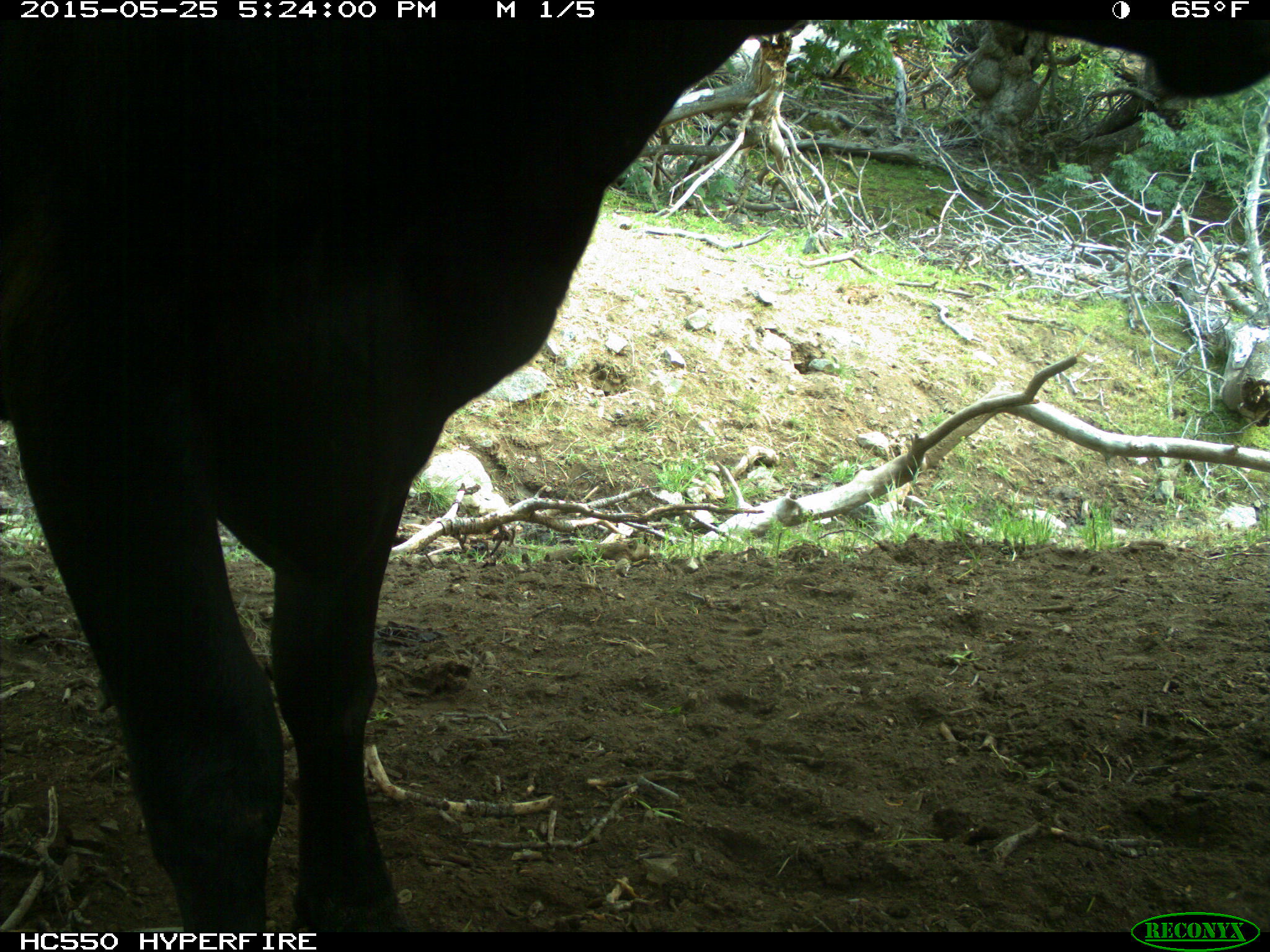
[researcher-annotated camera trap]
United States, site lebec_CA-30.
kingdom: Animalia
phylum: Chordata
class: Mammalia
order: Artiodactyla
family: Bovidae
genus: Bos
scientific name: Bos taurus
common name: domestic cow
Bos taurus (domestic cow).